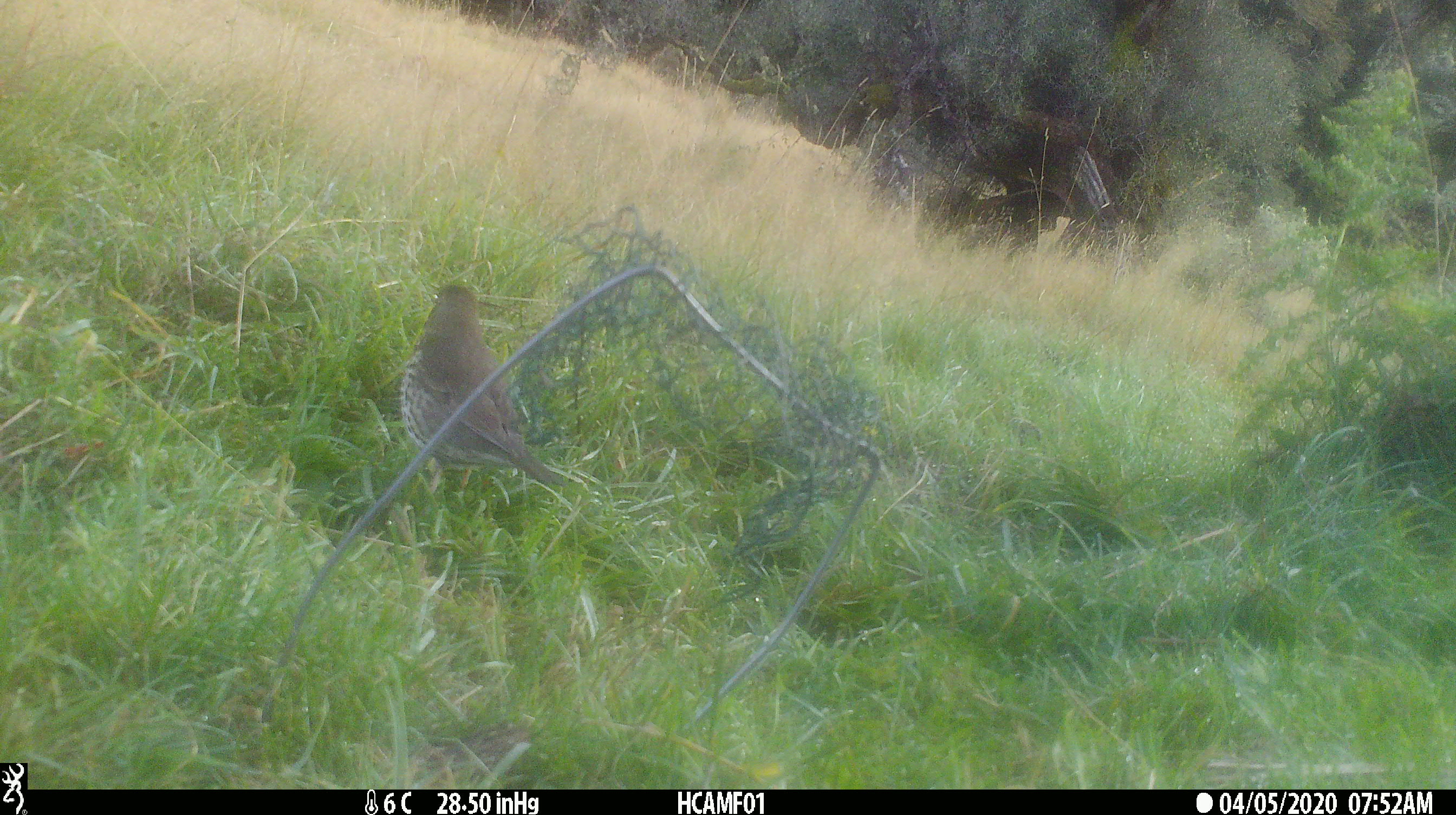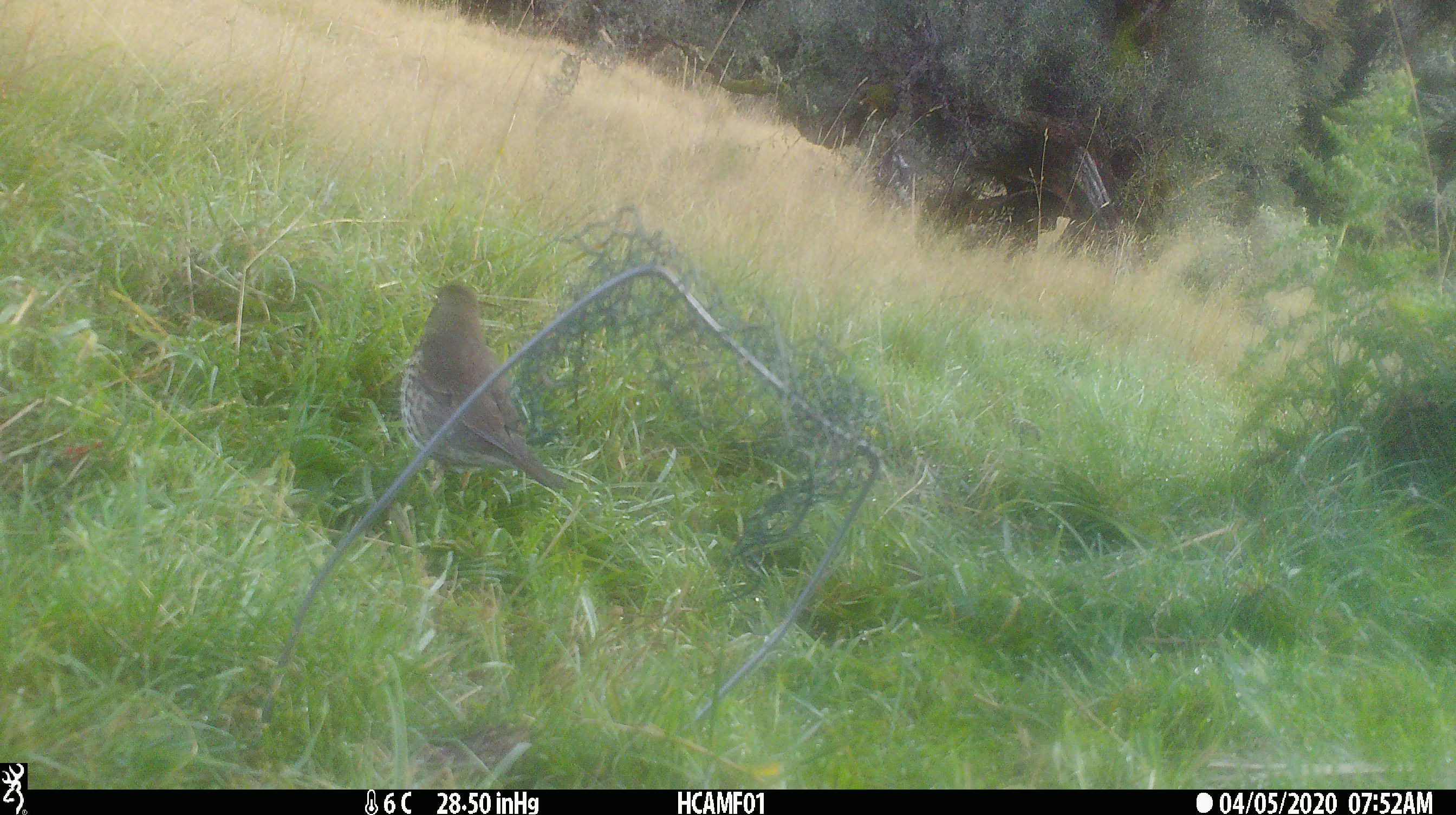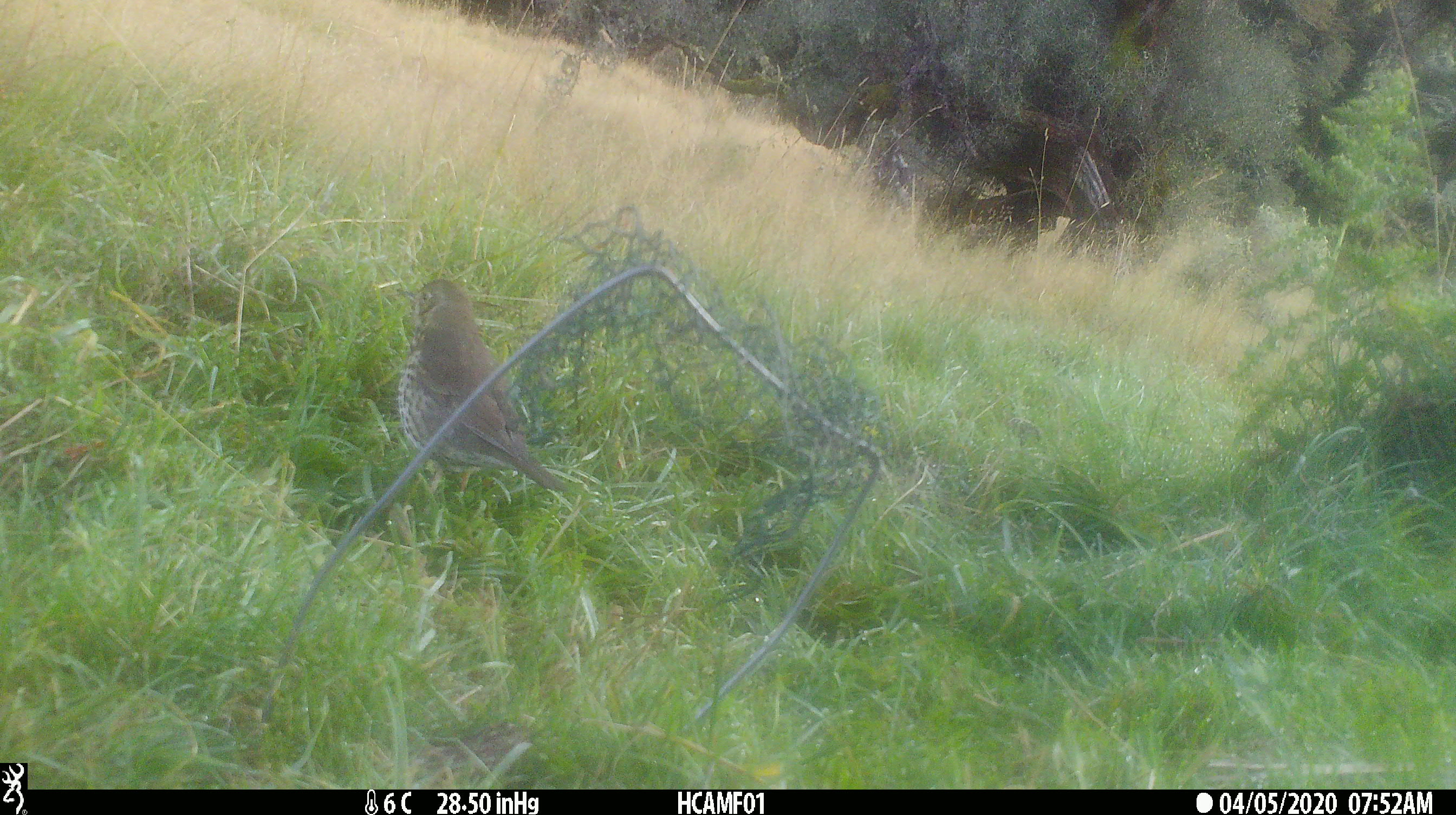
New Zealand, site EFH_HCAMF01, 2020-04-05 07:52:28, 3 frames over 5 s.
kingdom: Animalia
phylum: Chordata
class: Aves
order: Passeriformes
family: Turdidae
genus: Turdus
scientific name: Turdus philomelos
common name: song thrush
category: thrush